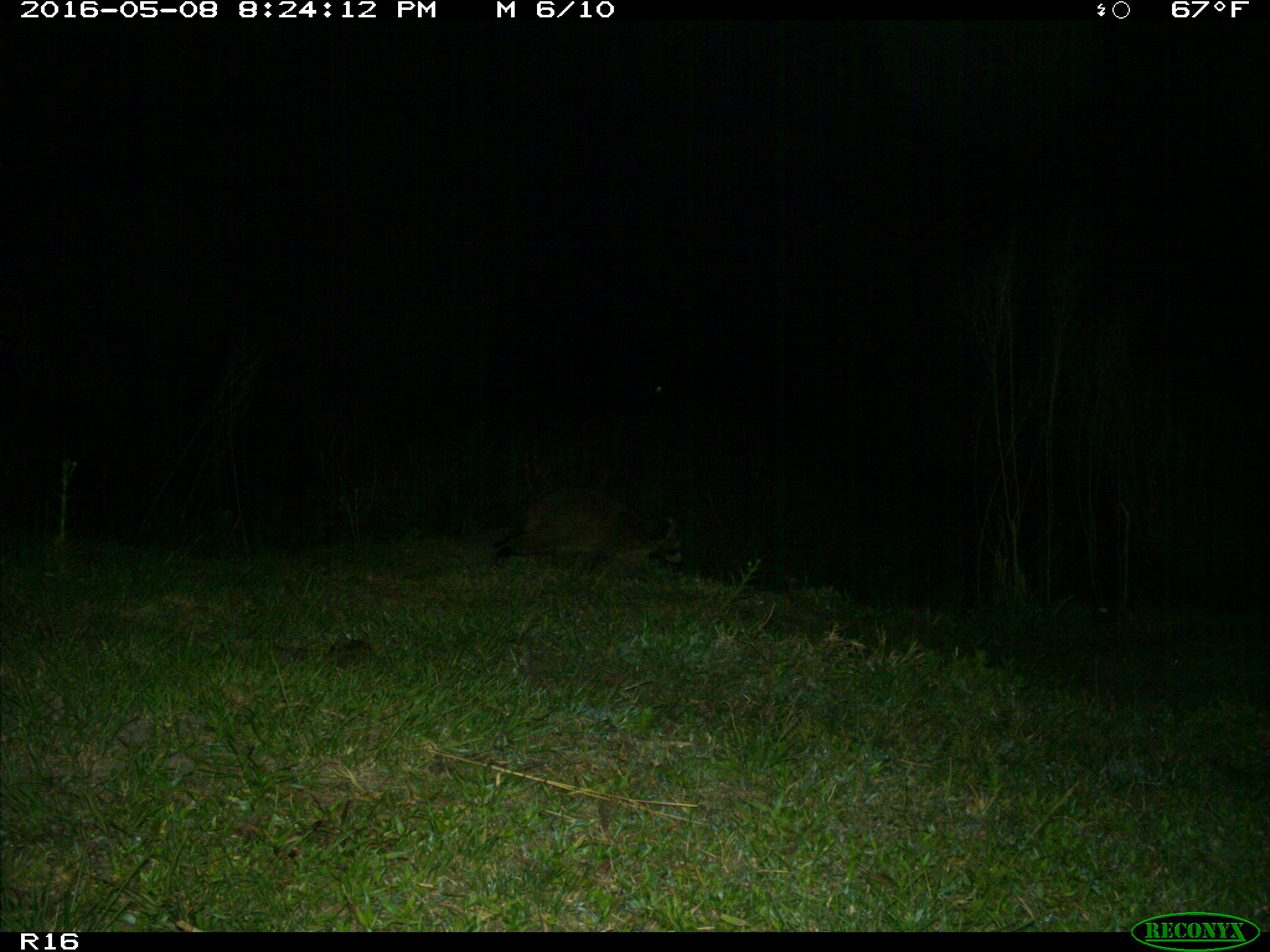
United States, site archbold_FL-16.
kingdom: Animalia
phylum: Chordata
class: Mammalia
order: Carnivora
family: Procyonidae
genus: Procyon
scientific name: Procyon lotor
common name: common raccoon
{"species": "Procyon lotor (common raccoon)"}